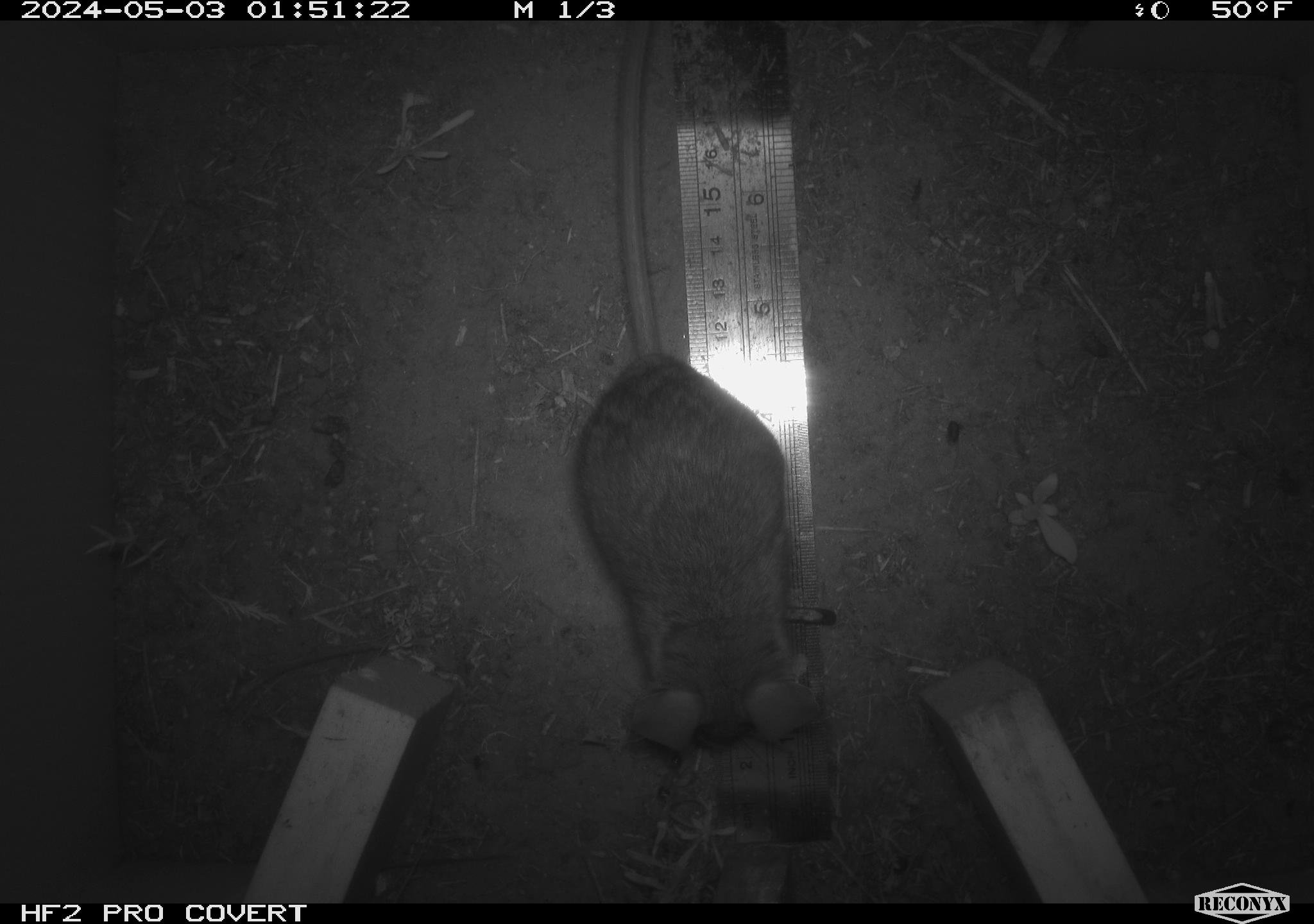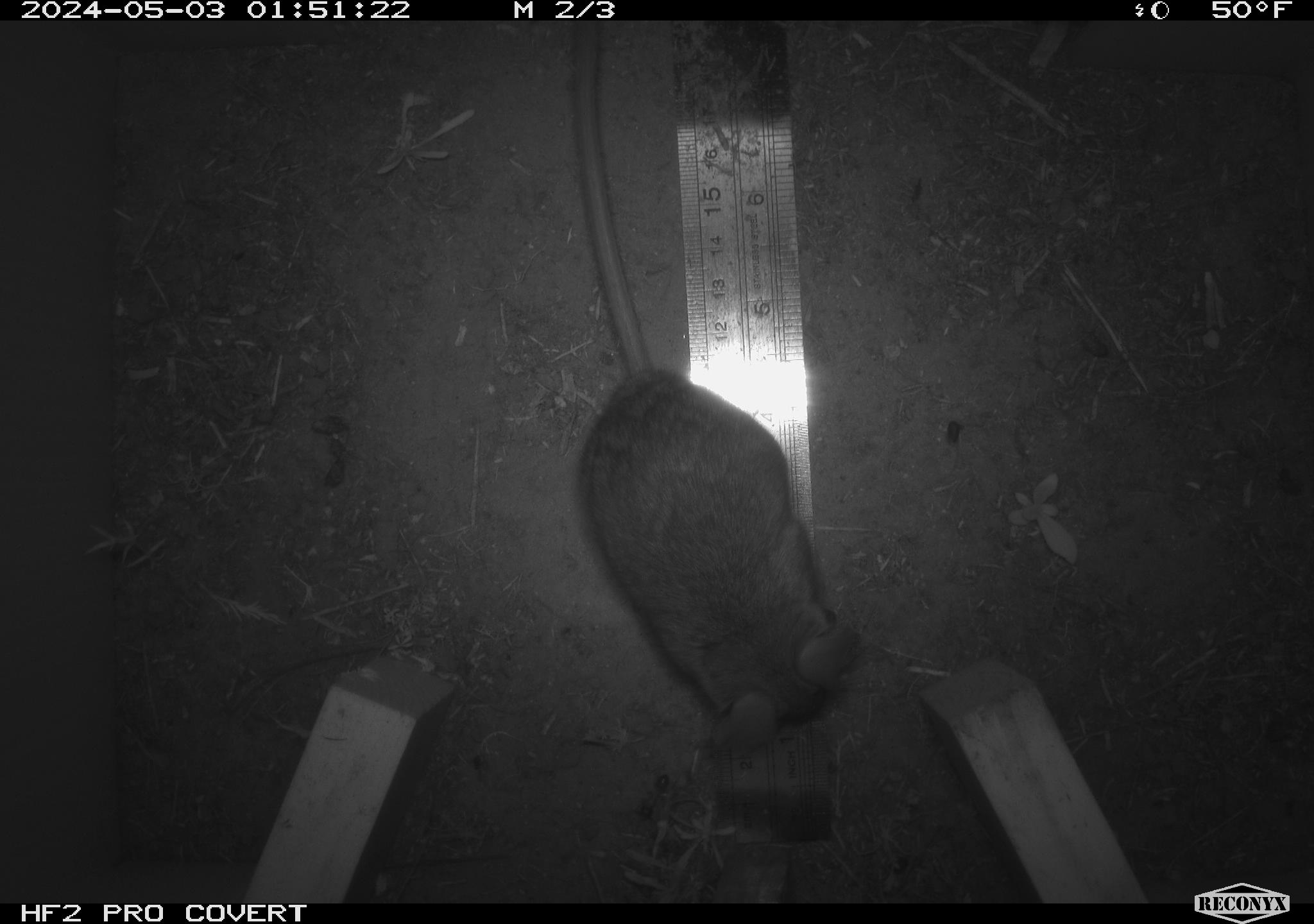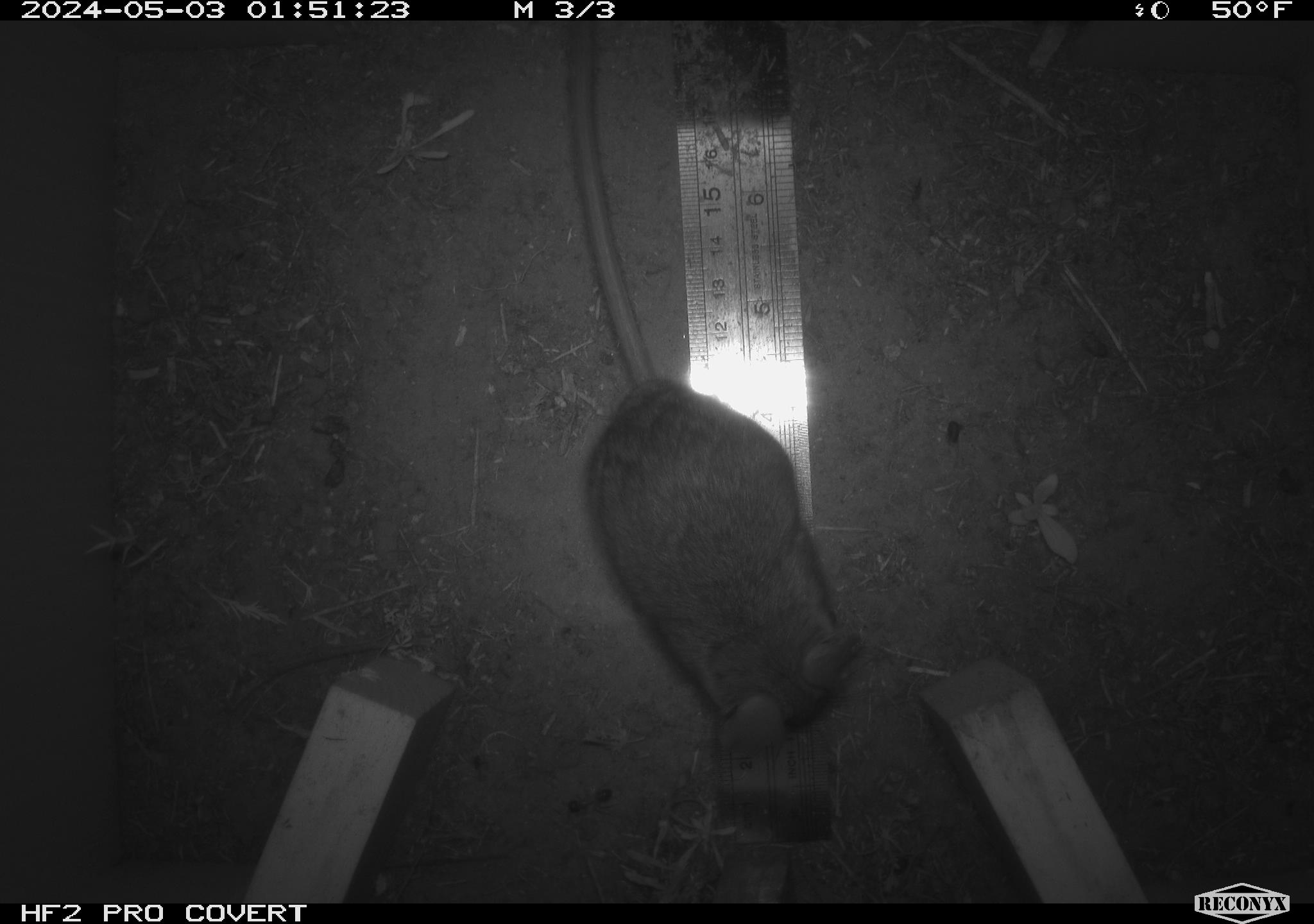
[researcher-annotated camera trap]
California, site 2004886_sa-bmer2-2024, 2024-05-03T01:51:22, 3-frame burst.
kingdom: Animalia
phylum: Chordata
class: Mammalia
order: Rodentia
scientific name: Rodentia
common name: woodrat or rat or mouse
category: woodrat or rat or mouse species